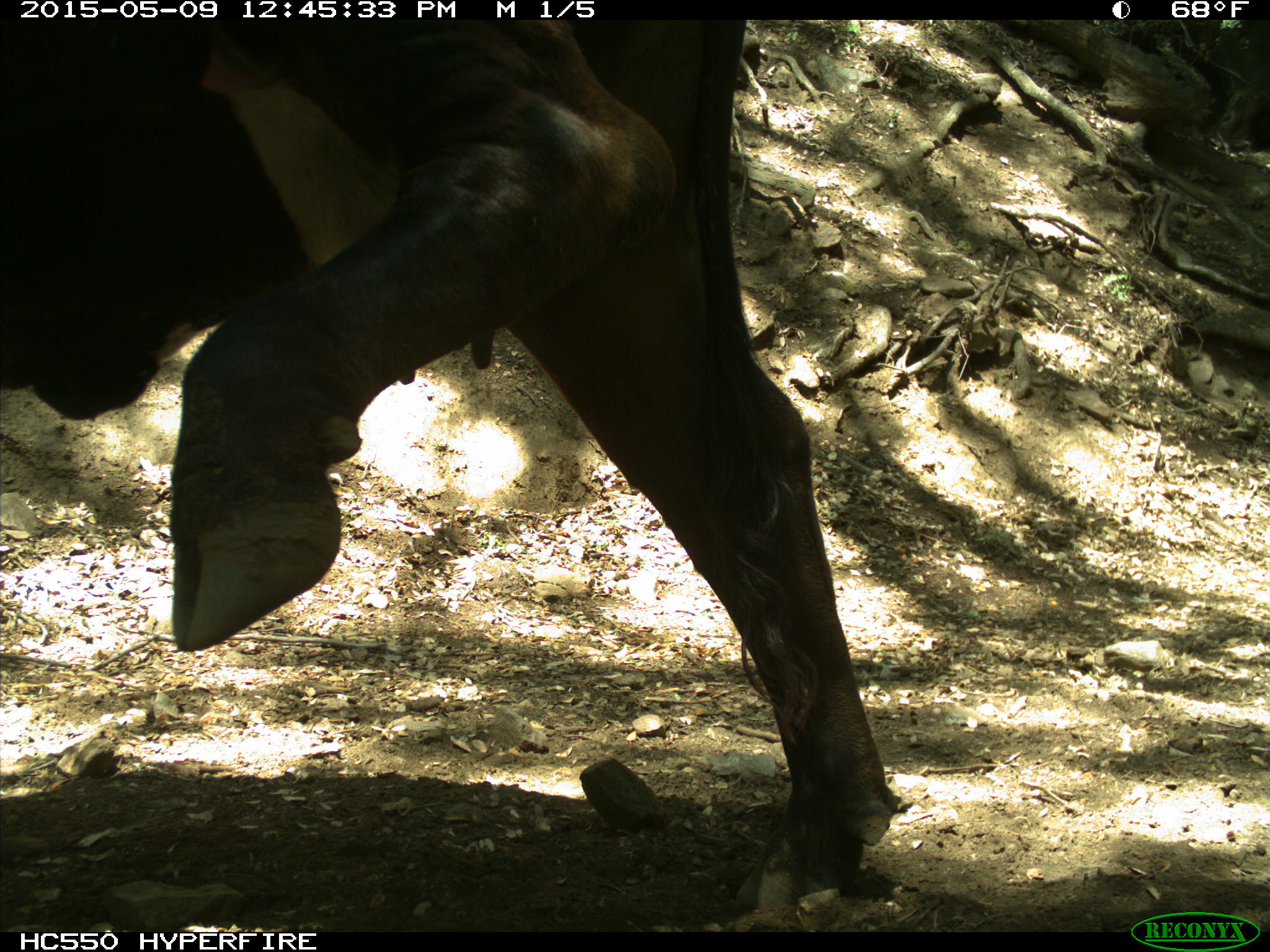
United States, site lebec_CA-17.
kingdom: Animalia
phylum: Chordata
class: Mammalia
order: Artiodactyla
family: Bovidae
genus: Bos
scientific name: Bos taurus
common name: domestic cow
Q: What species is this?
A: Bos taurus (domestic cow).